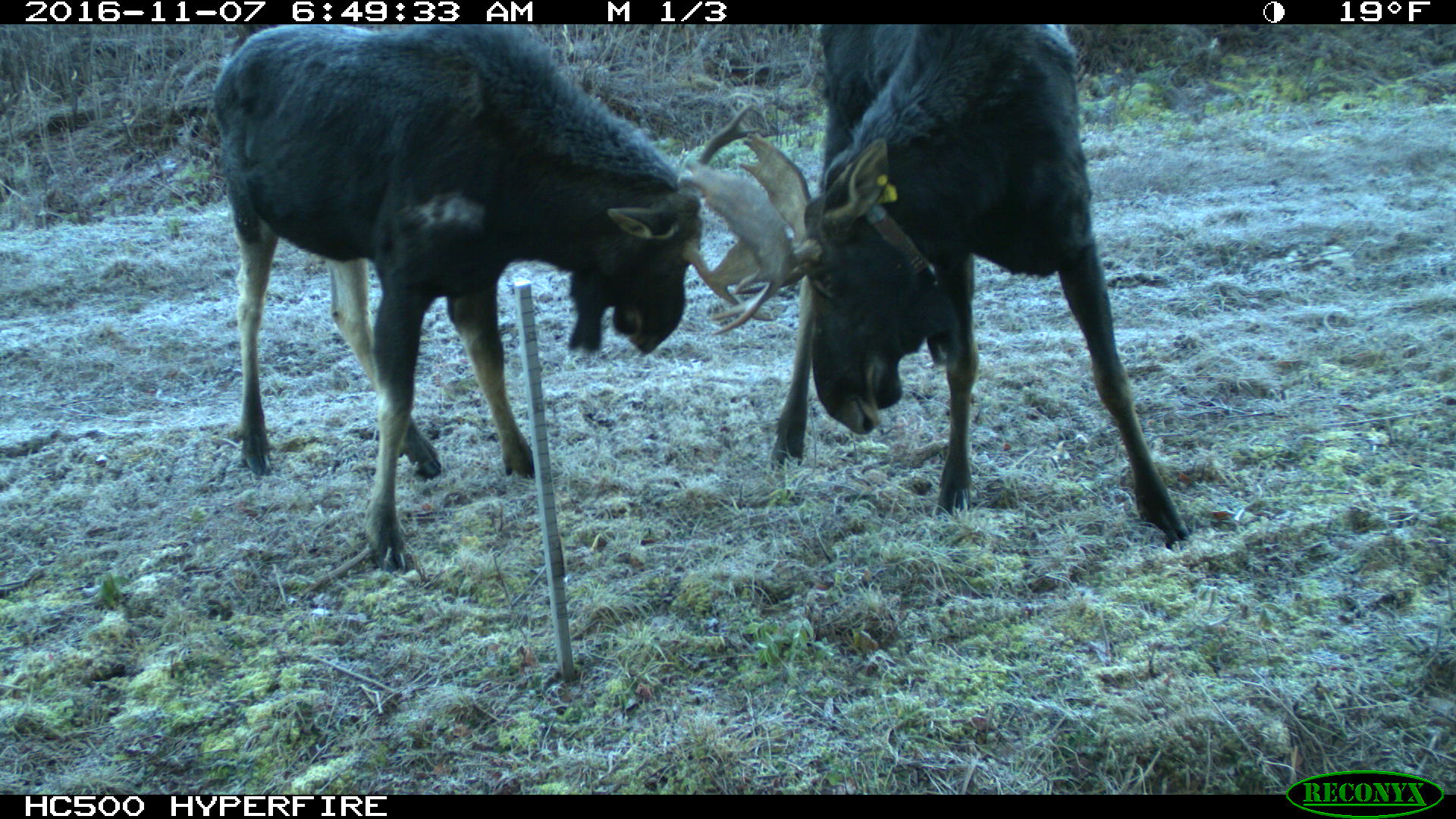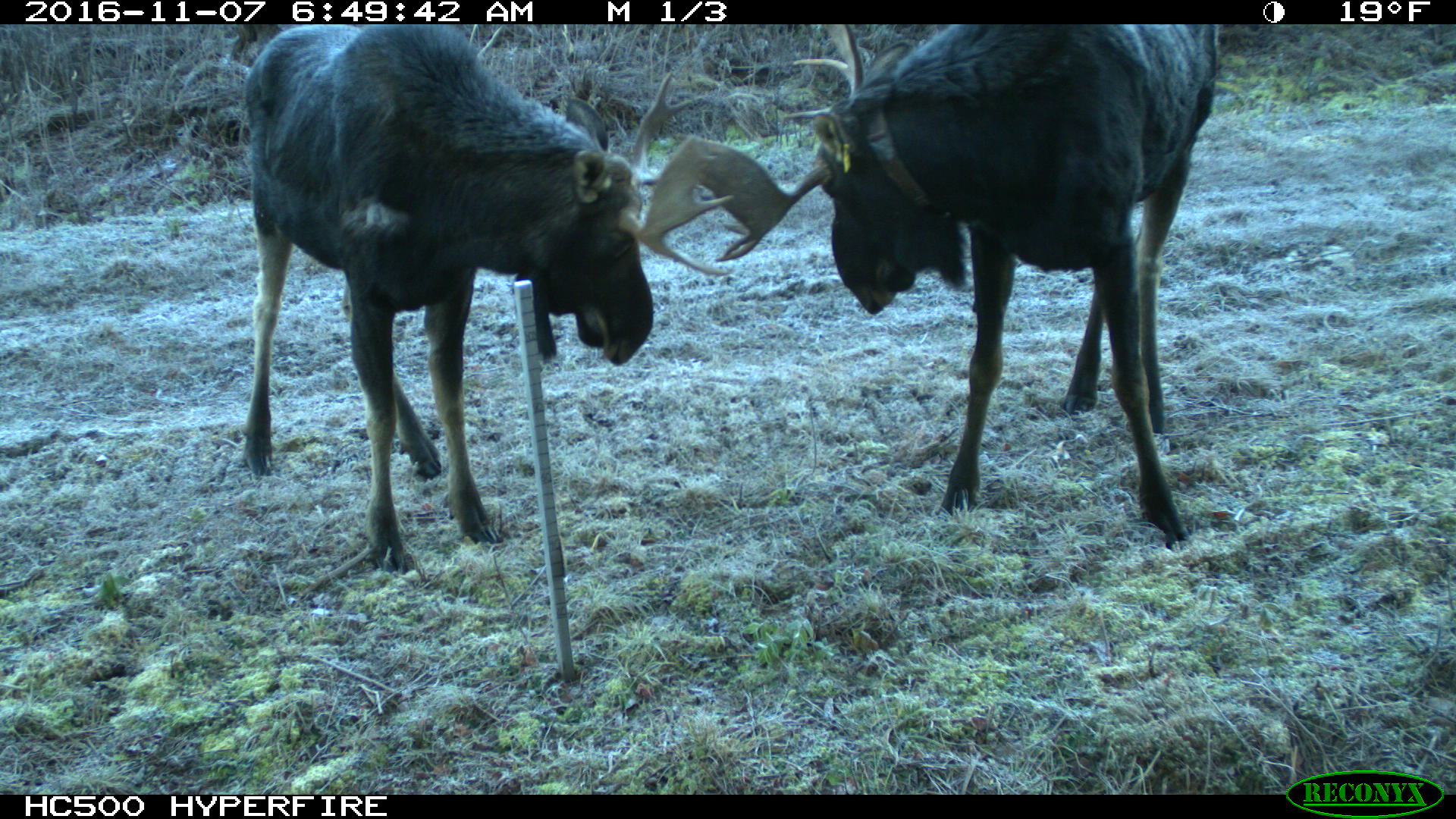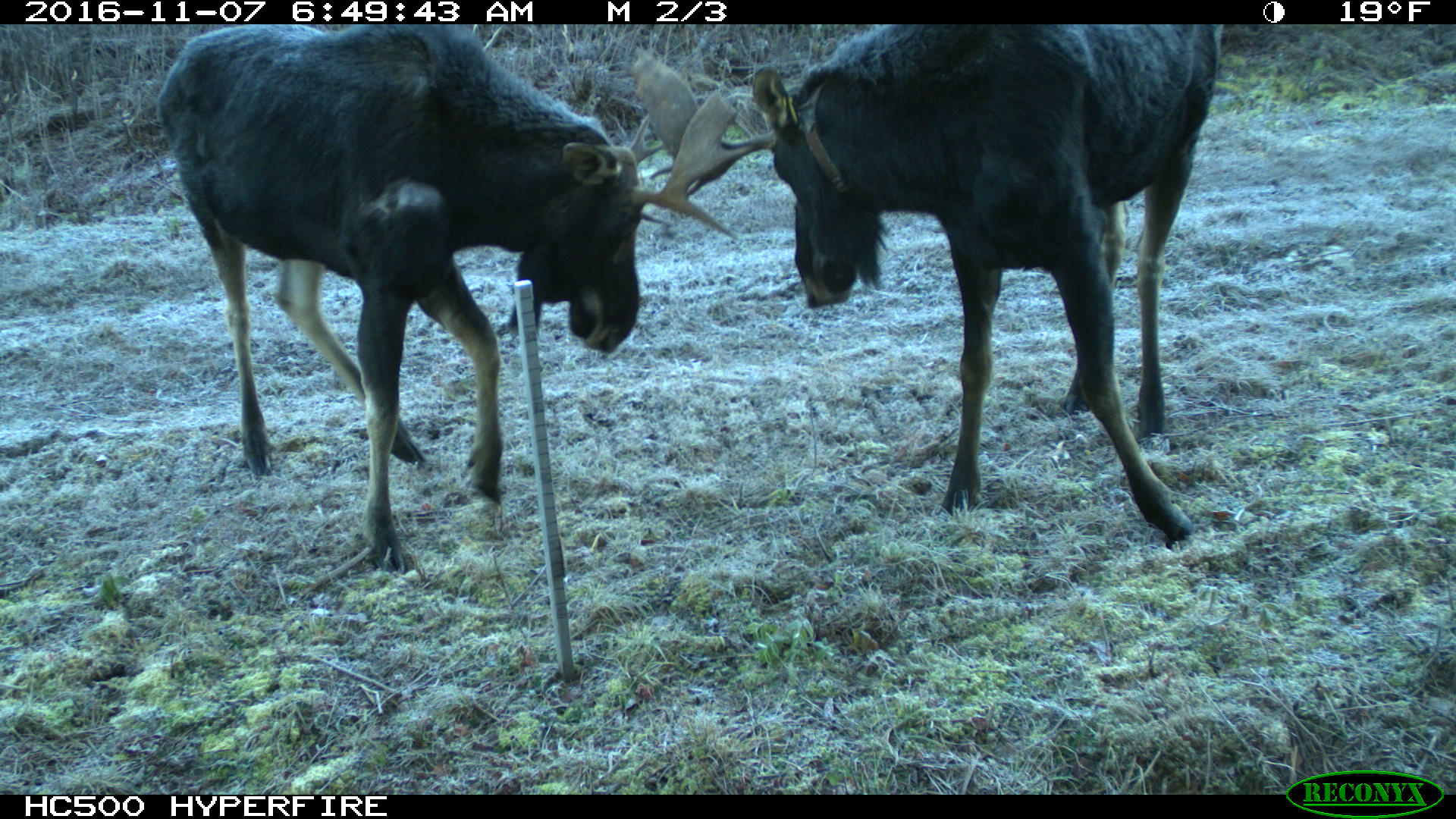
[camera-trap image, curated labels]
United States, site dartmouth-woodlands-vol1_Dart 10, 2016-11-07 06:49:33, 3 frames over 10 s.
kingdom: Animalia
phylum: Chordata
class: Mammalia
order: Artiodactyla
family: Cervidae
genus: Alces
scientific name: Alces alces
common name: moose